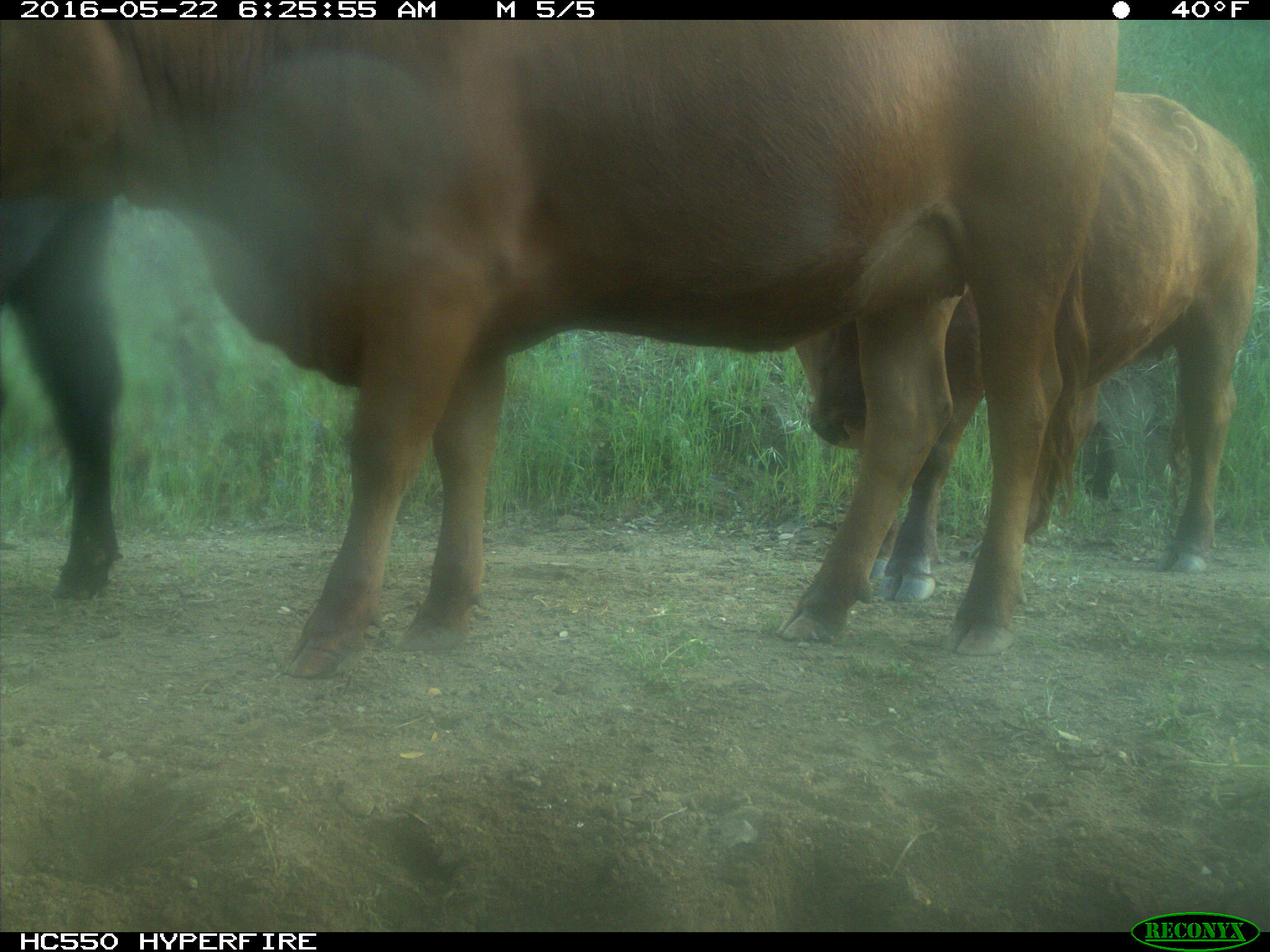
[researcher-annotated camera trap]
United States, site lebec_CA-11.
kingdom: Animalia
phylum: Chordata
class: Mammalia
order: Artiodactyla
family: Bovidae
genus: Bos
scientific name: Bos taurus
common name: domestic cow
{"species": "Bos taurus (domestic cow)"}